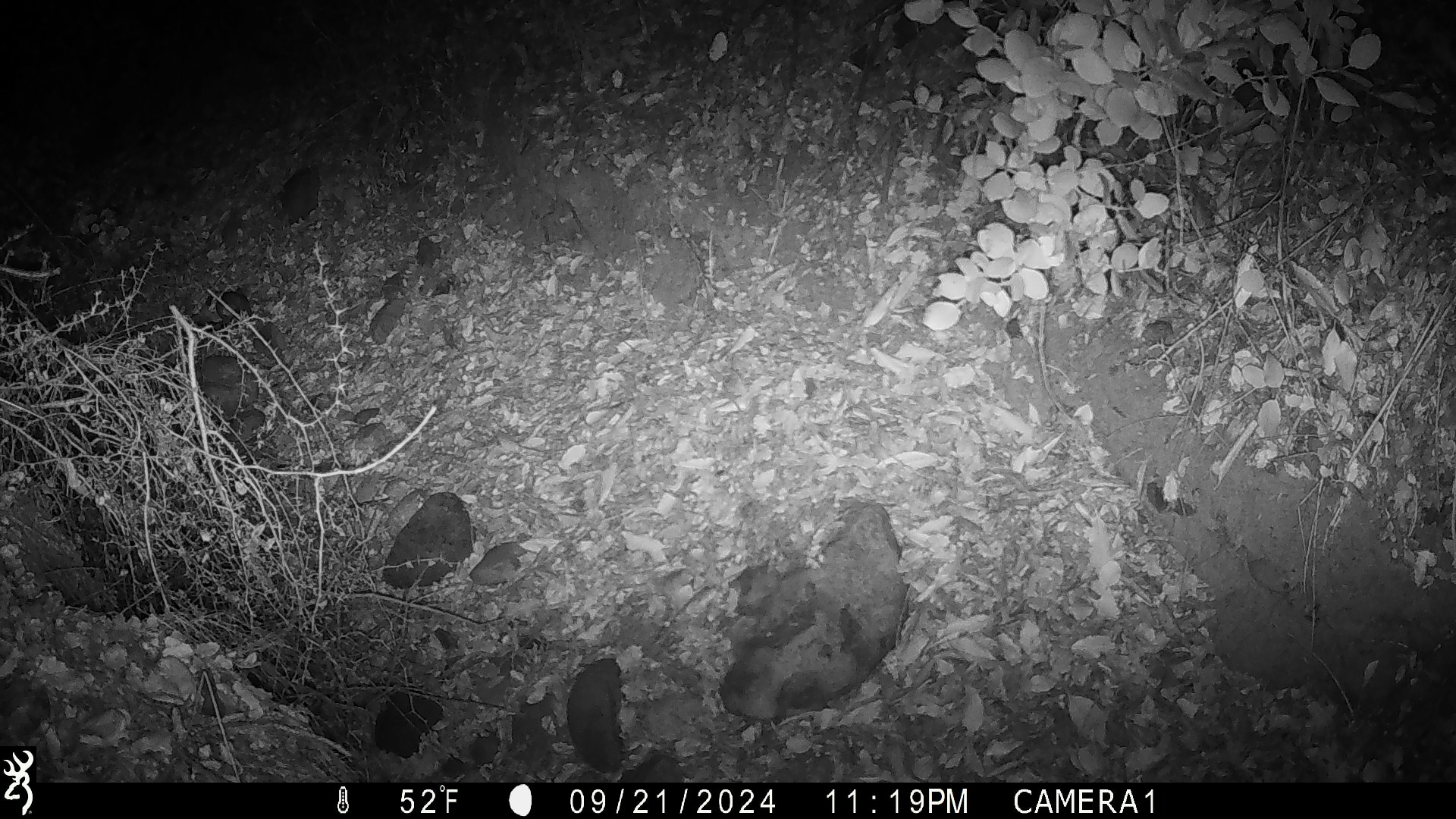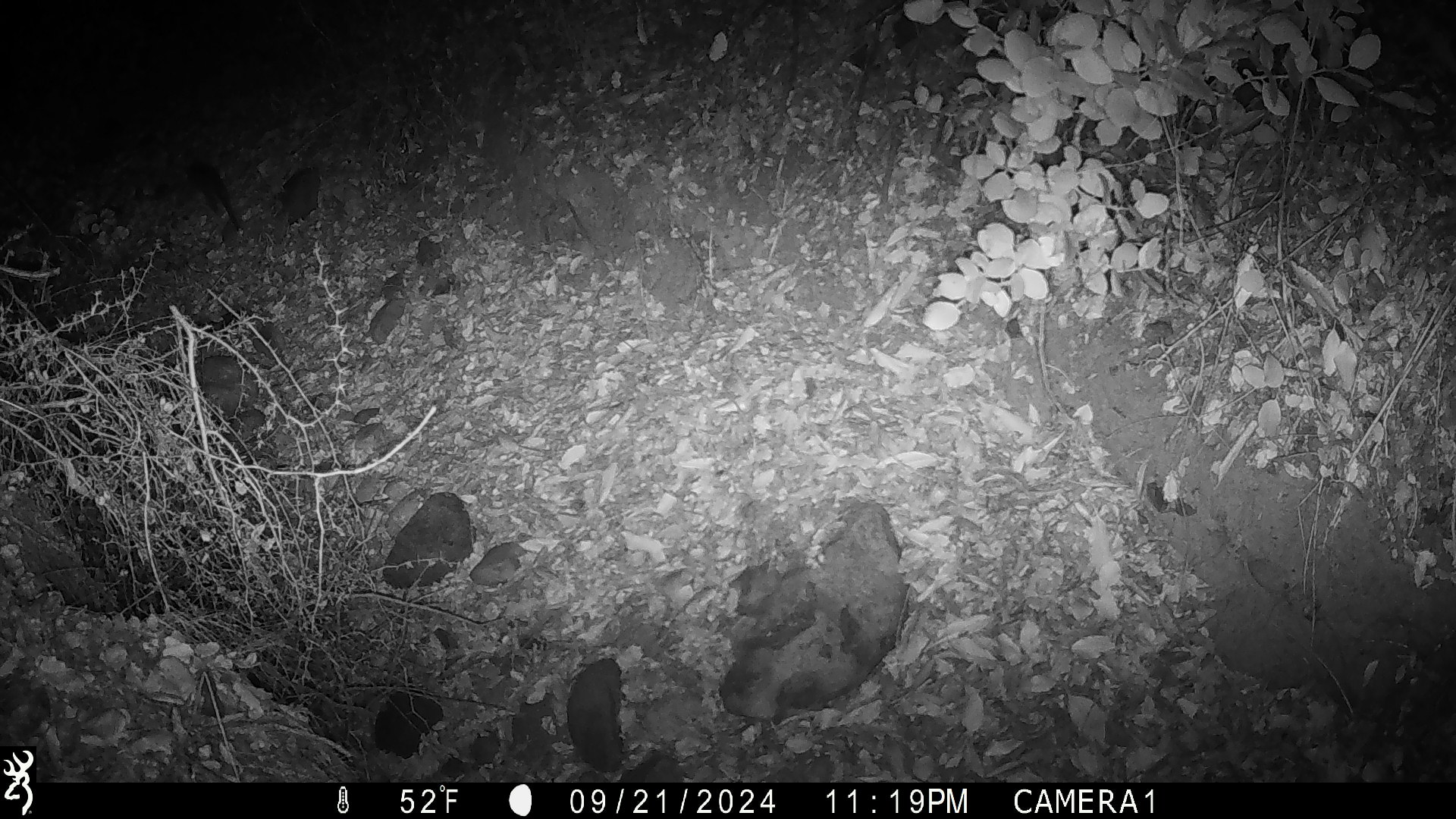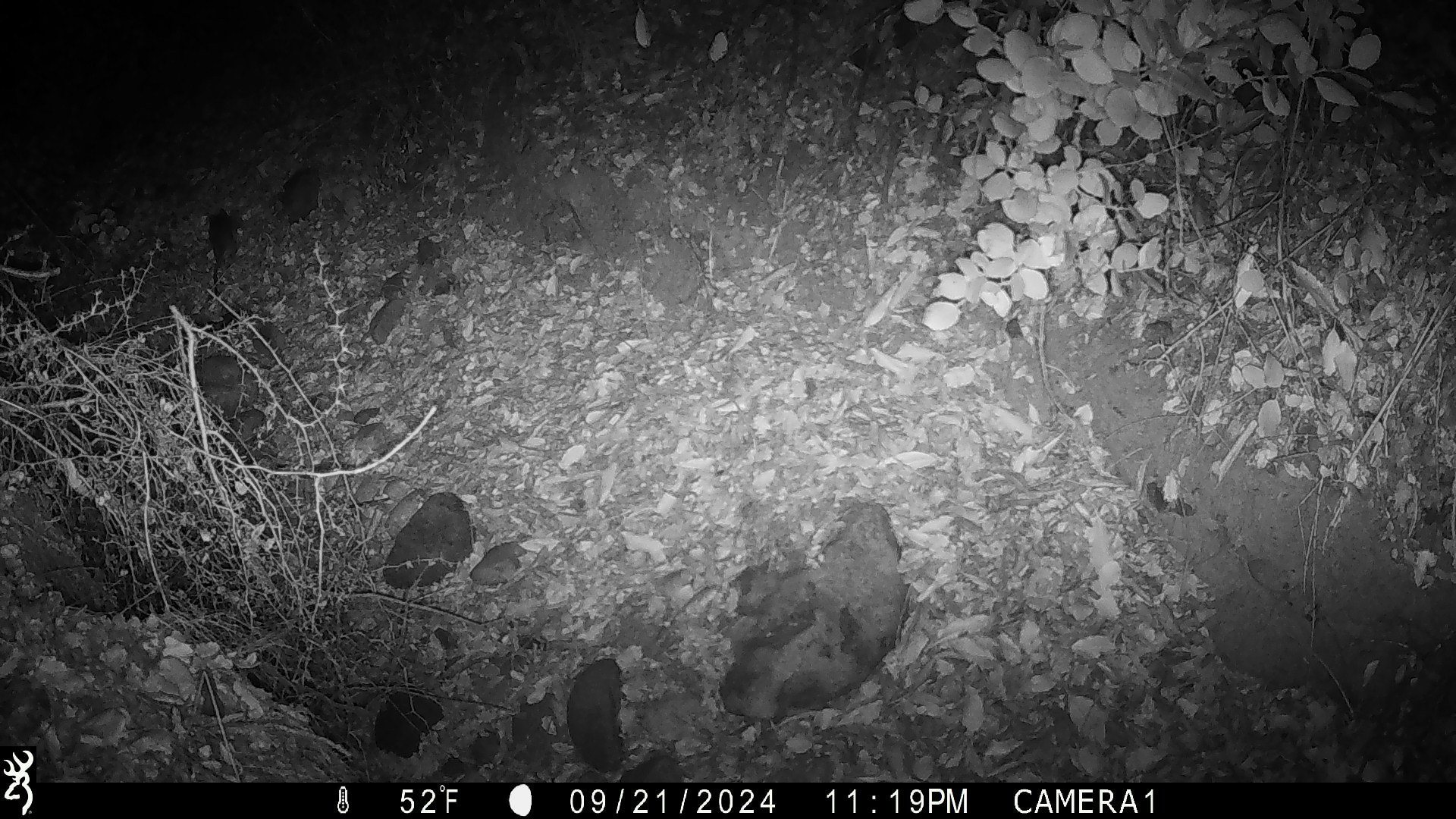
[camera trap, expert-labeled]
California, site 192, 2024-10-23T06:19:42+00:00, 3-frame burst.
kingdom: Animalia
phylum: Chordata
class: Mammalia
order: Rodentia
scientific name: Rodentia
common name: mouse or rat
Mouse or rat (Rodentia).